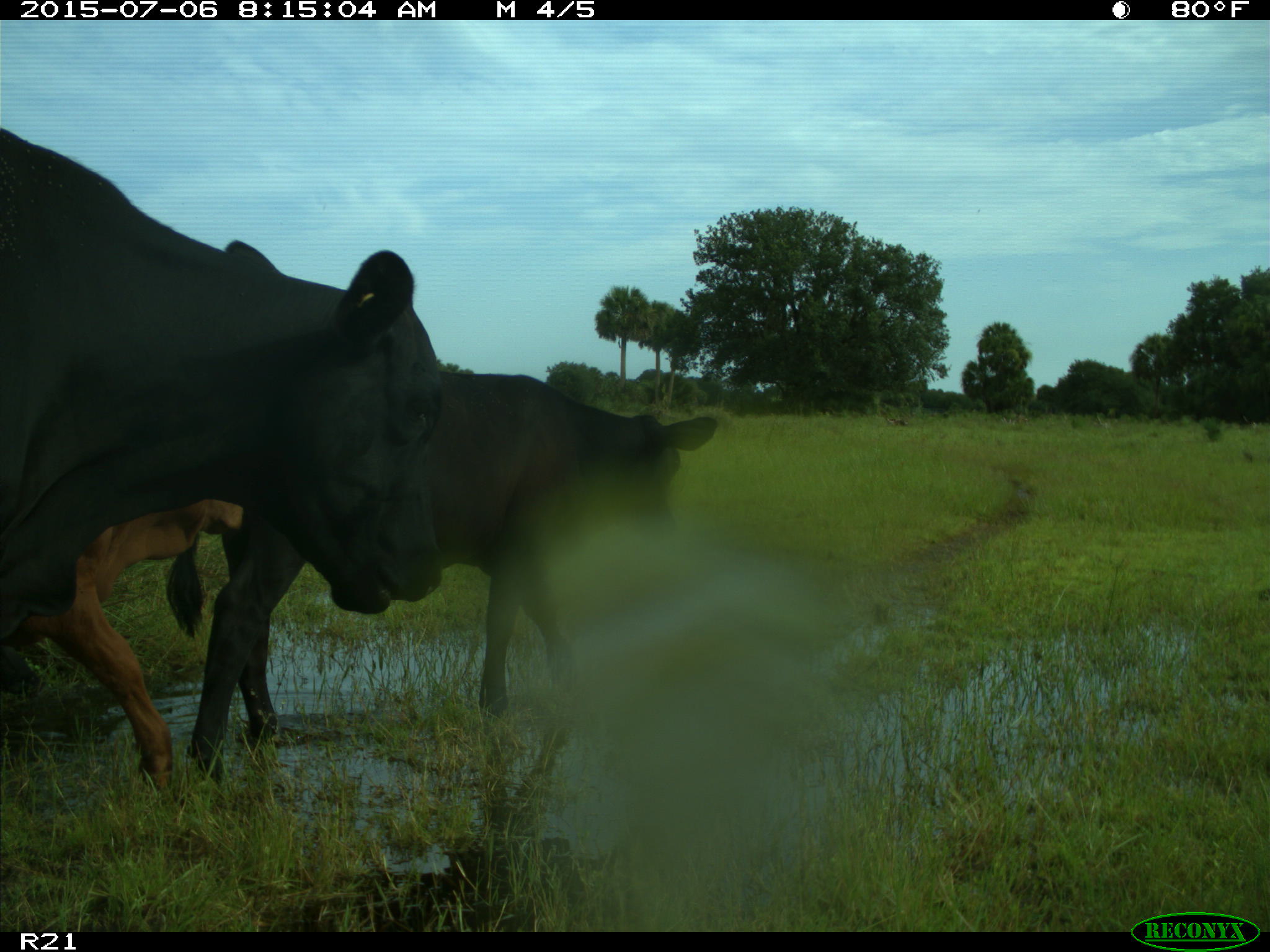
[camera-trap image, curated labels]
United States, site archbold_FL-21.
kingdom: Animalia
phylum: Chordata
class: Mammalia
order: Artiodactyla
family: Bovidae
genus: Bos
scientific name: Bos taurus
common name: domestic cow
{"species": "Bos taurus (domestic cow)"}